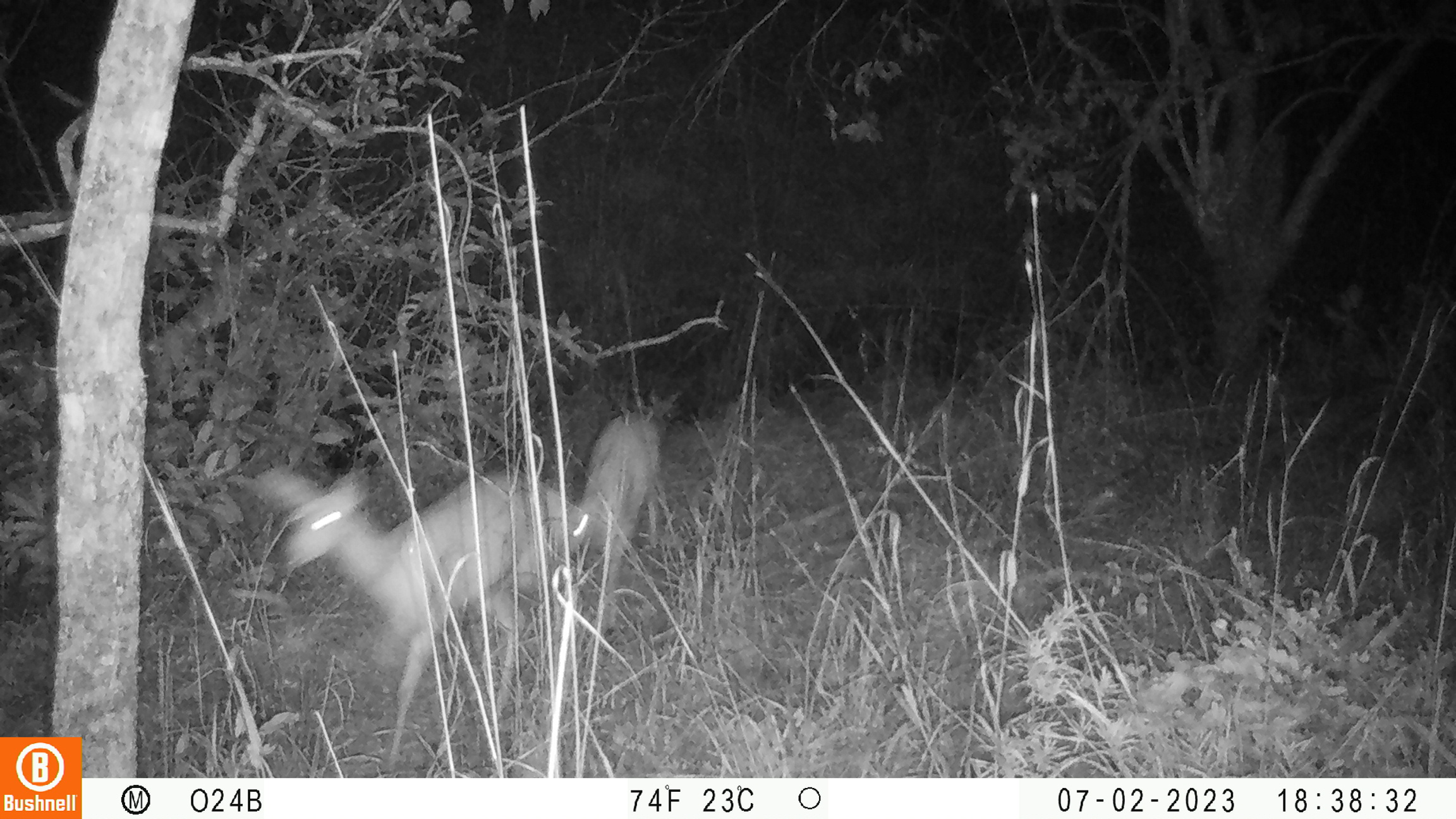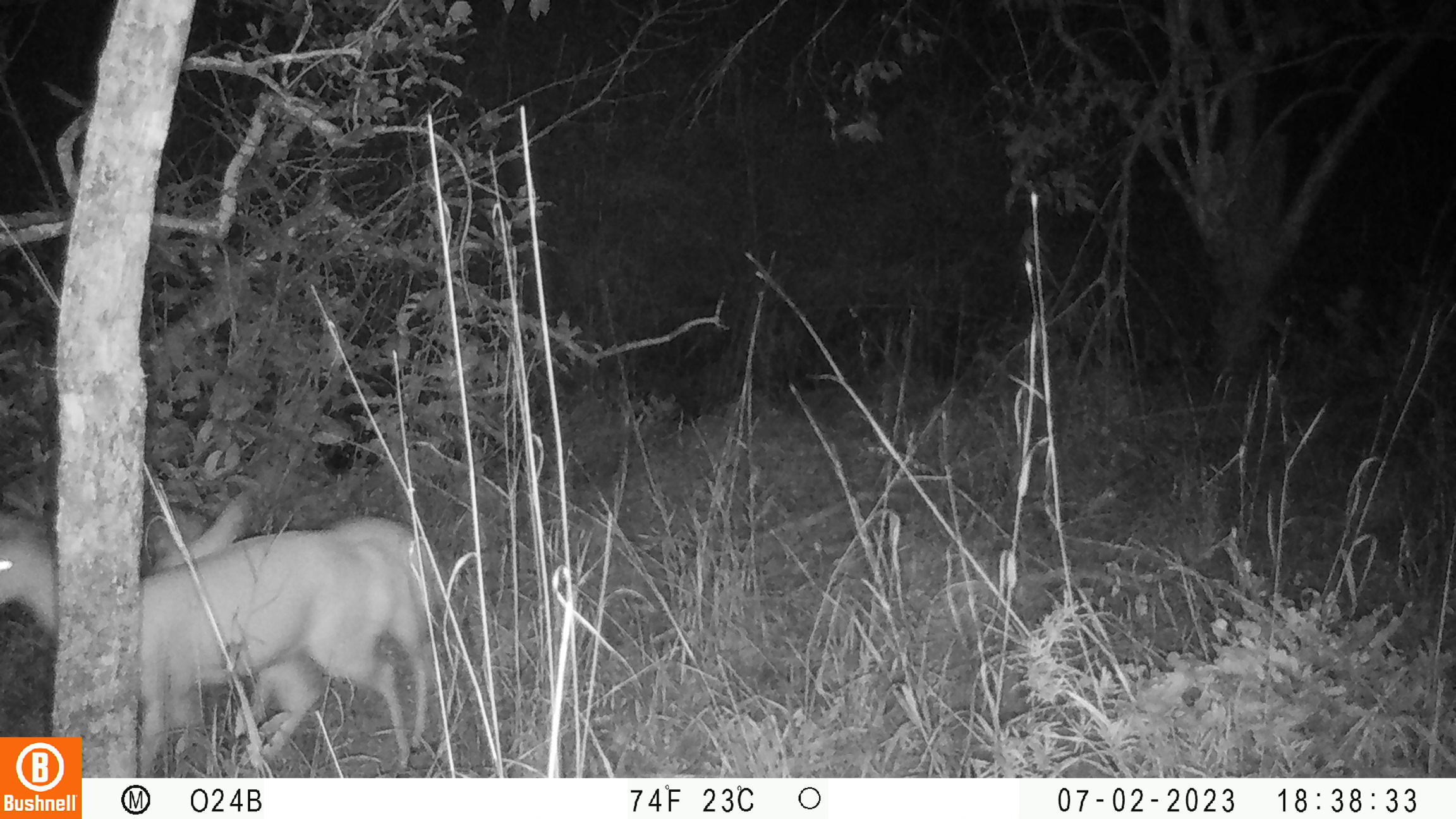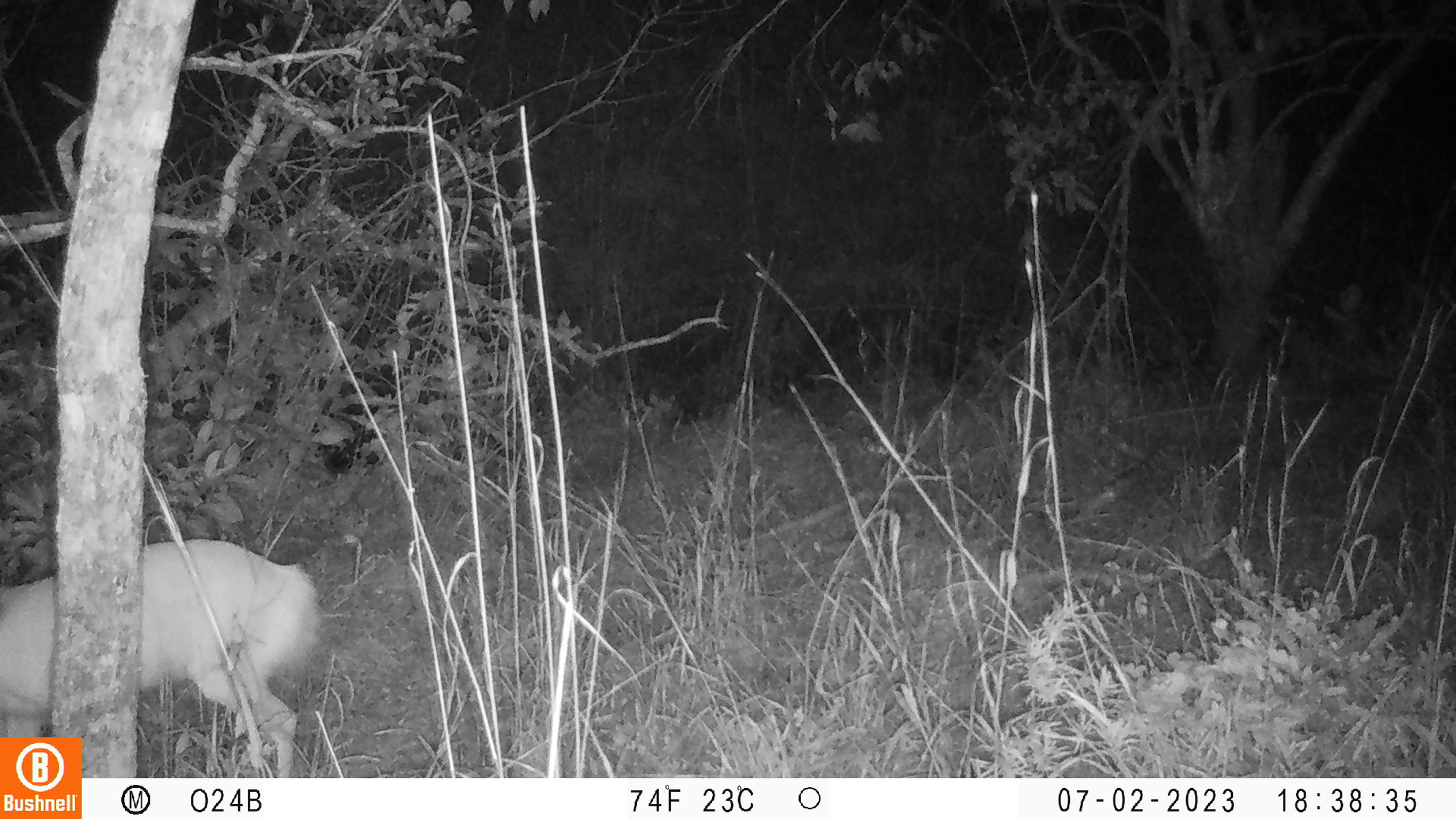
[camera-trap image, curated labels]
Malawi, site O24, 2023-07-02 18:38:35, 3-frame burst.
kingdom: Animalia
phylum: Chordata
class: Mammalia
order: Artiodactyla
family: Bovidae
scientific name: Antilopinae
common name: small antelope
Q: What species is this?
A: Small antelope (Antilopinae).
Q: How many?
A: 2.